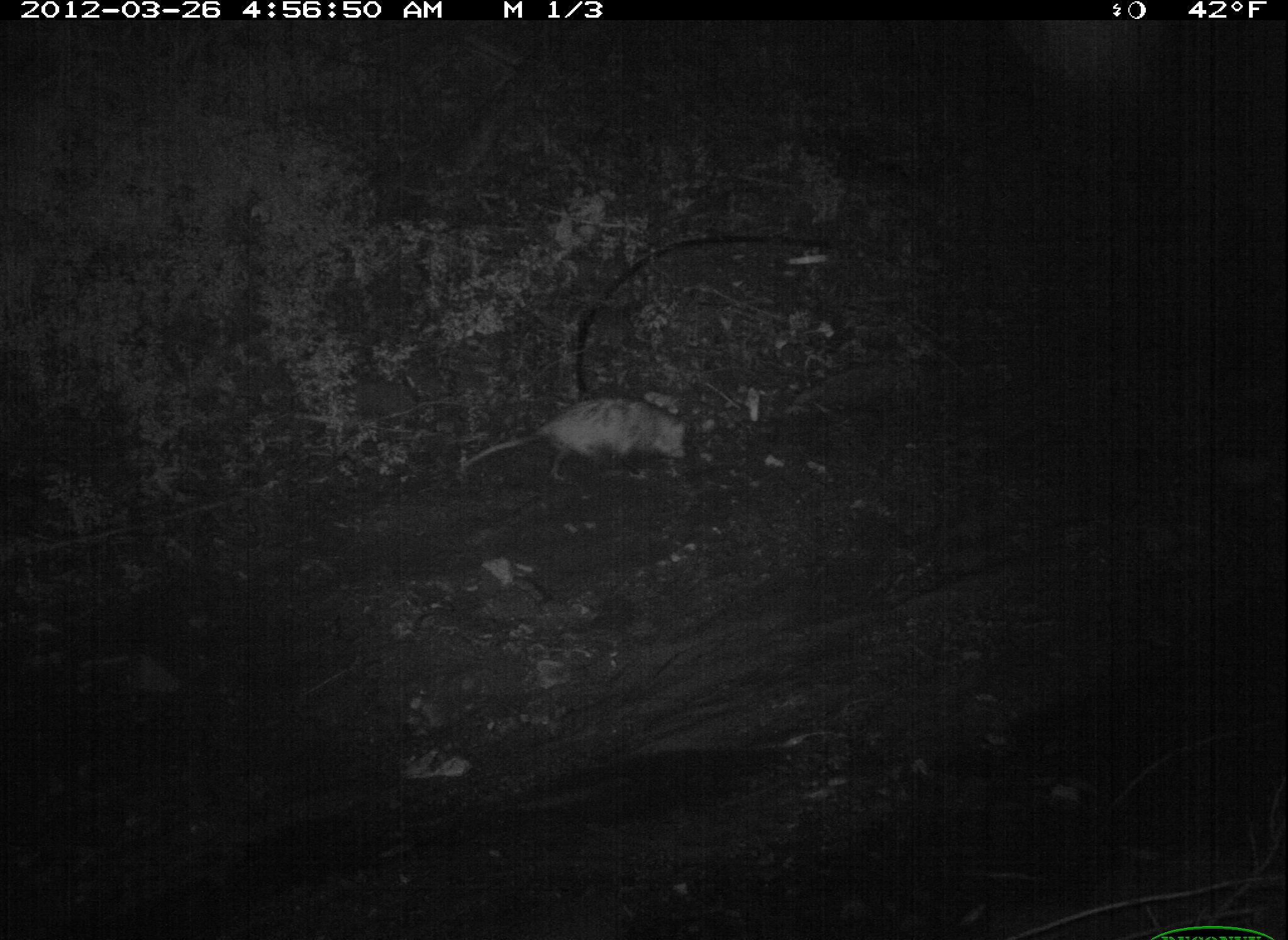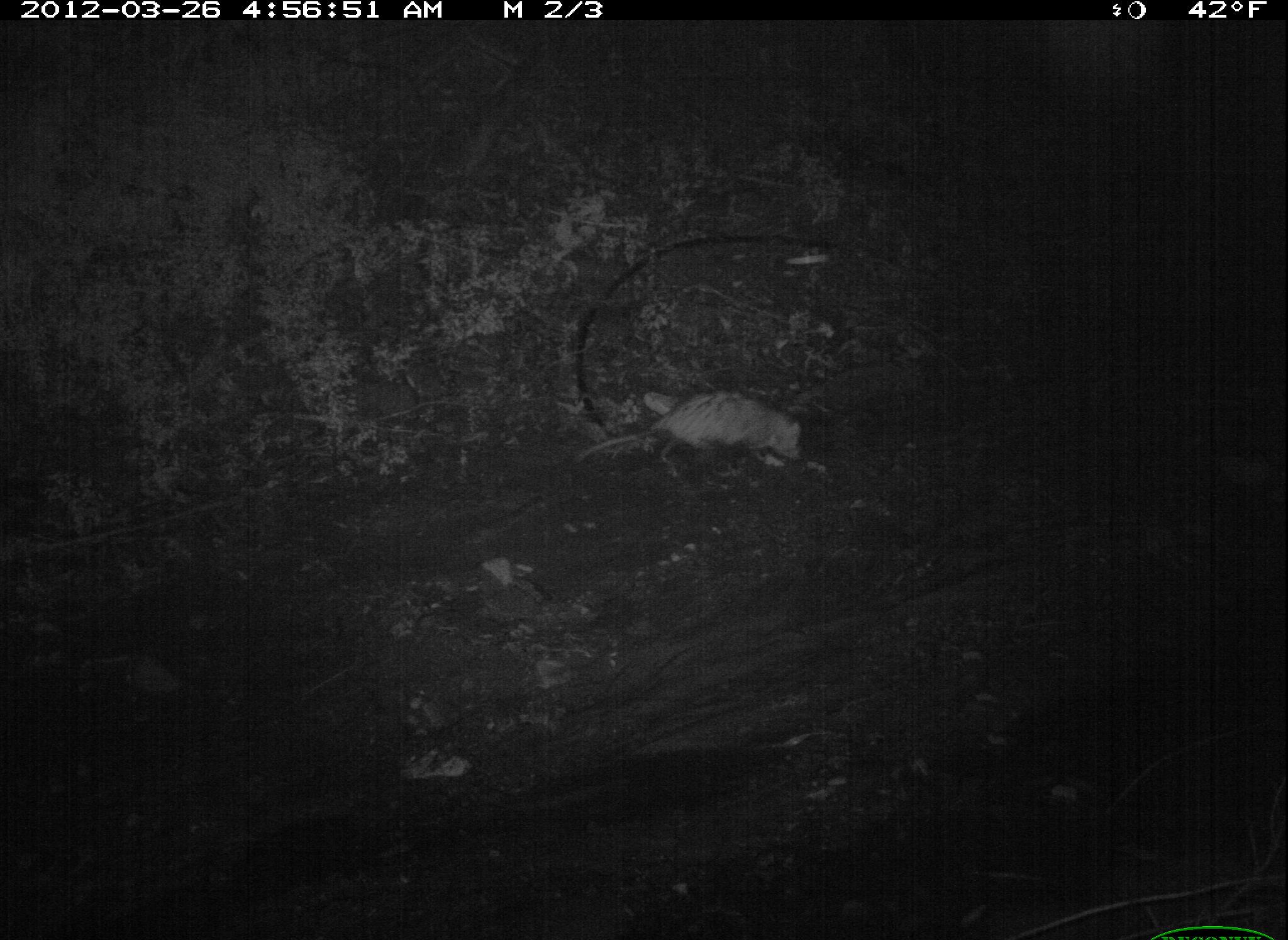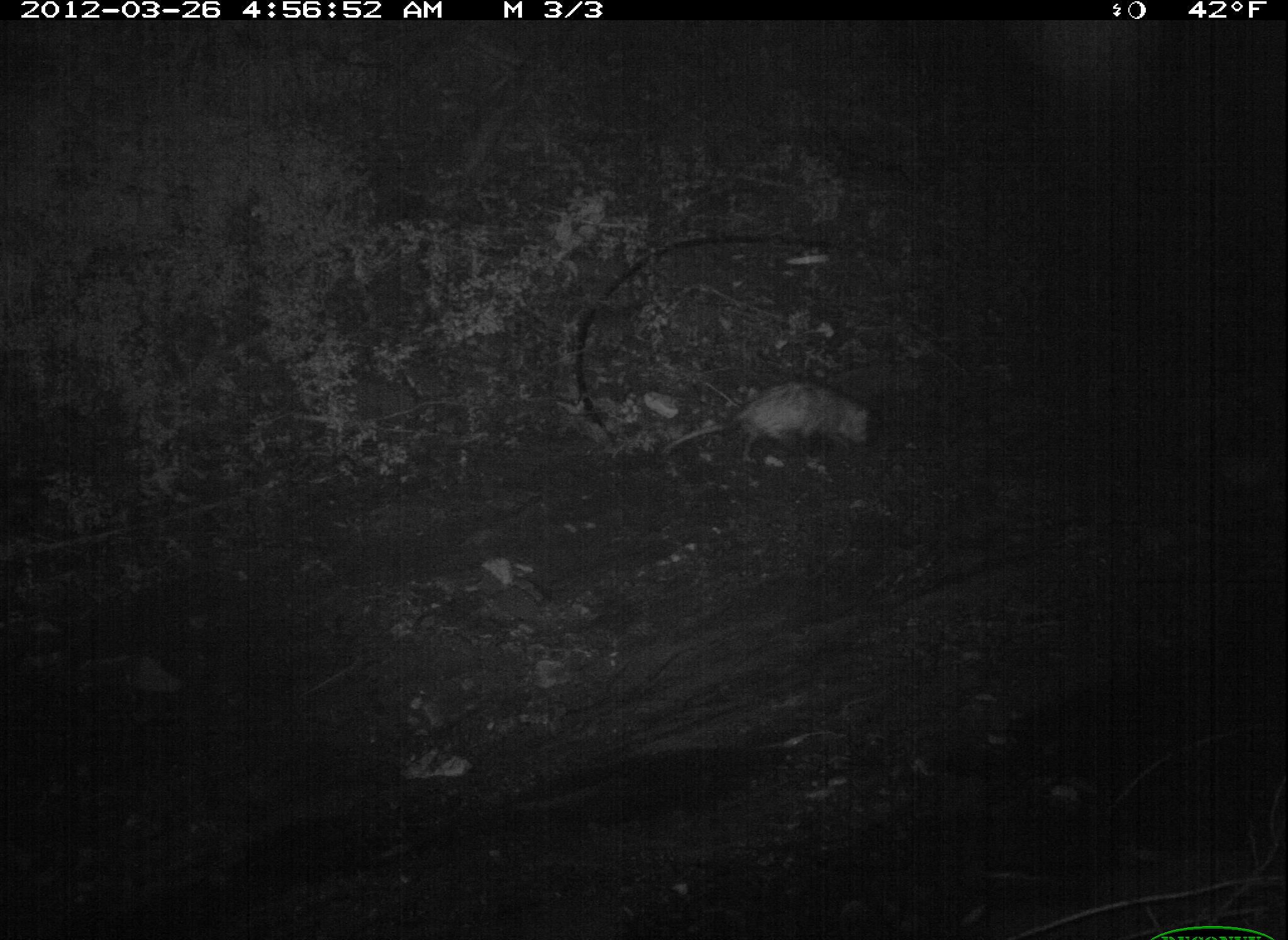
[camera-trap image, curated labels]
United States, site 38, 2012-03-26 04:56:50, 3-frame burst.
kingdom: Animalia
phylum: Chordata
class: Mammalia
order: Didelphimorphia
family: Didelphidae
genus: Didelphis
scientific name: Didelphis virginiana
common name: virginia opossum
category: opossum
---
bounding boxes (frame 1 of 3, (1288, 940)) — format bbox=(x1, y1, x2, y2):
opossum: bbox=(454, 393, 712, 494)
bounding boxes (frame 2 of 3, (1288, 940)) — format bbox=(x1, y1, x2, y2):
opossum: bbox=(584, 380, 813, 496)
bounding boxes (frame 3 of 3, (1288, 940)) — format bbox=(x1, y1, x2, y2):
opossum: bbox=(678, 356, 902, 483)